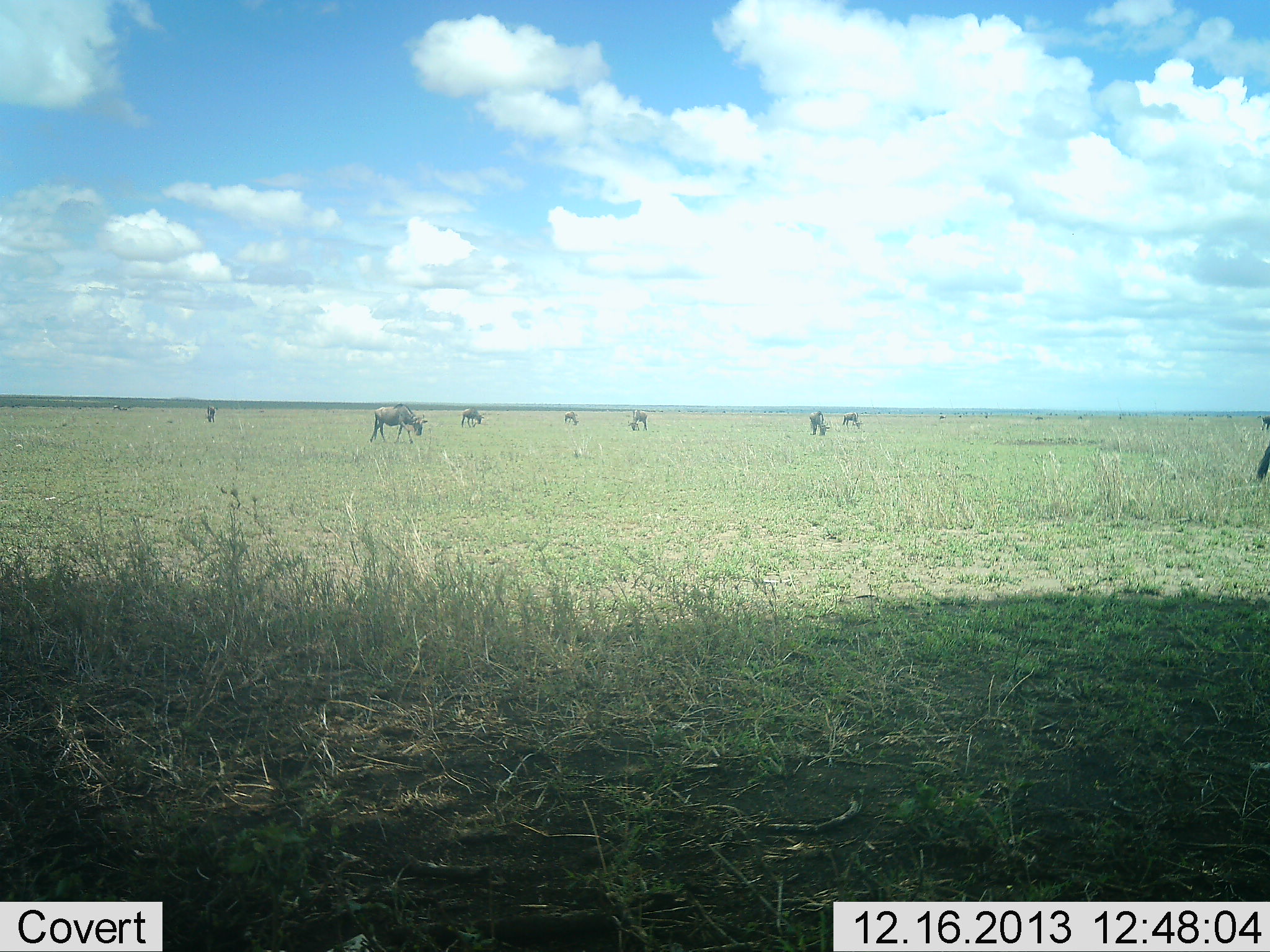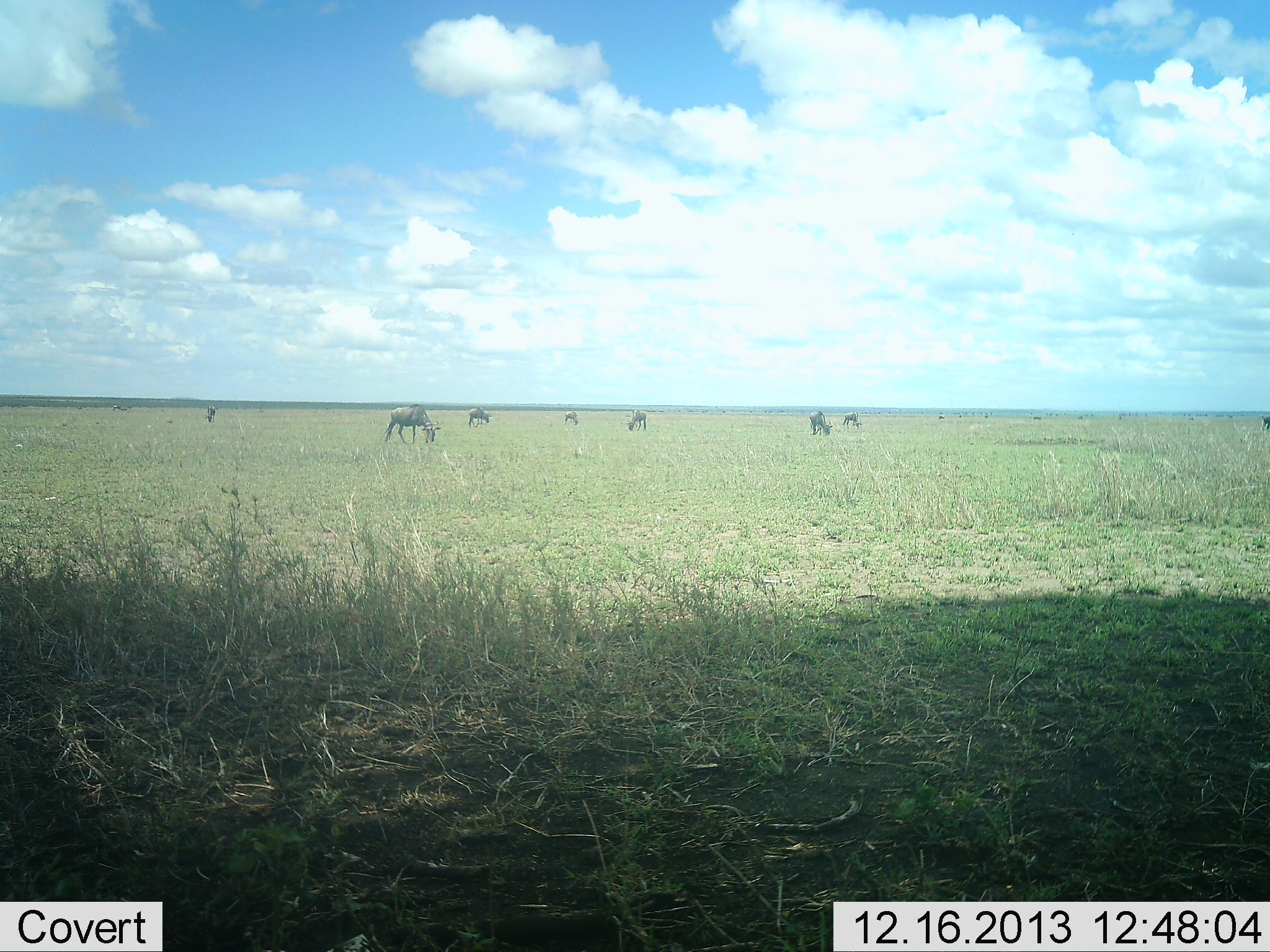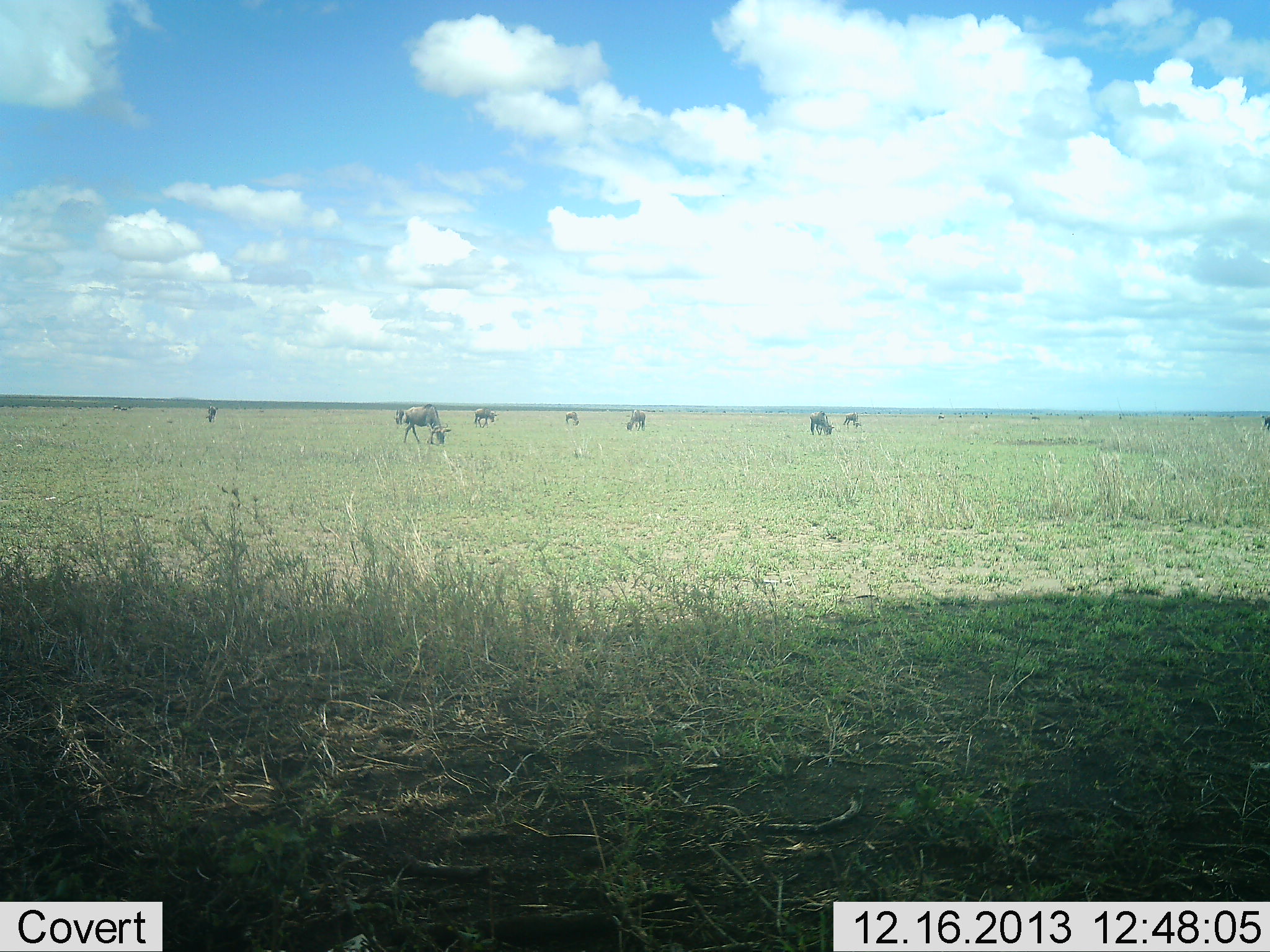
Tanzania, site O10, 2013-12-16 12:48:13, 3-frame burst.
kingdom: Animalia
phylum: Chordata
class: Mammalia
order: Artiodactyla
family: Bovidae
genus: Connochaetes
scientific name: Connochaetes taurinus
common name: blue wildebeest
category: wildebeest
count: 8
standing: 50%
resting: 0%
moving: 30%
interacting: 0%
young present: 0%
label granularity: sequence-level